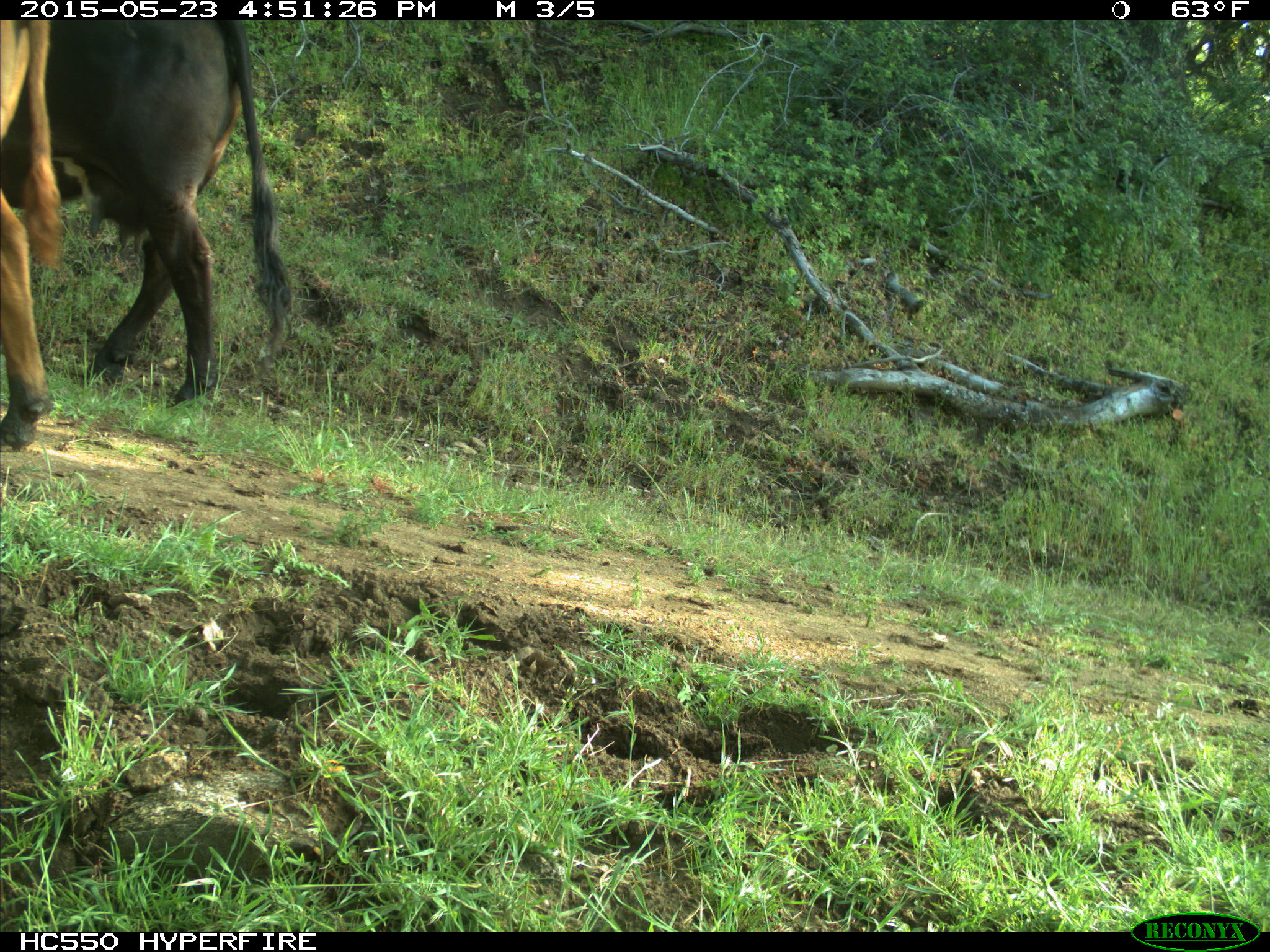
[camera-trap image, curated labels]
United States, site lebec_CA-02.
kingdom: Animalia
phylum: Chordata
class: Mammalia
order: Artiodactyla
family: Bovidae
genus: Bos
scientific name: Bos taurus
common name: domestic cow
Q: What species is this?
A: Bos taurus (domestic cow).